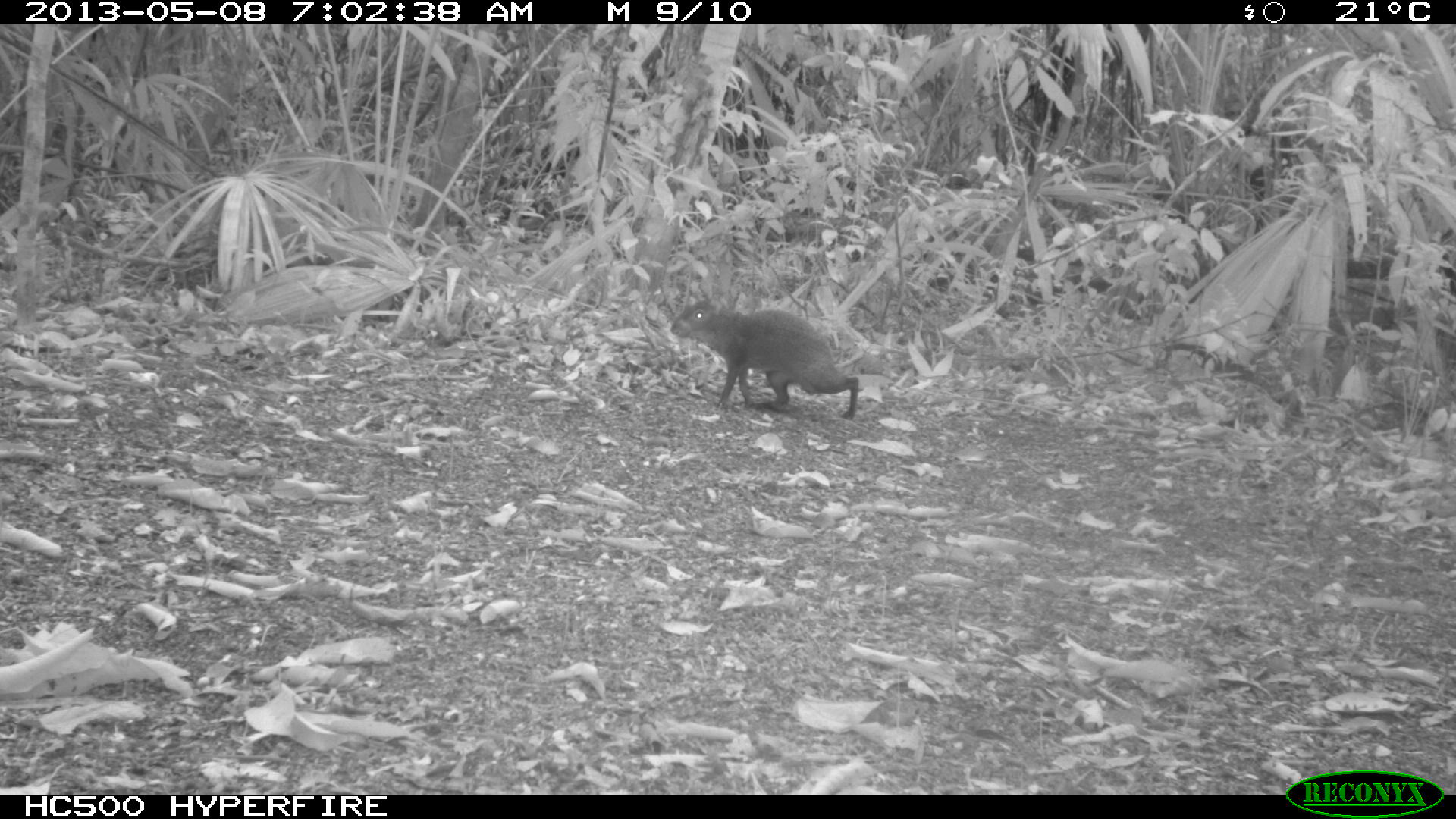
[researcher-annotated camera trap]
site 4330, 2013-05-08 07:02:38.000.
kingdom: Animalia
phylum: Chordata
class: Mammalia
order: Rodentia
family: Dasyproctidae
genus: Dasyprocta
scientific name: Dasyprocta punctata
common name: central american agouti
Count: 1.